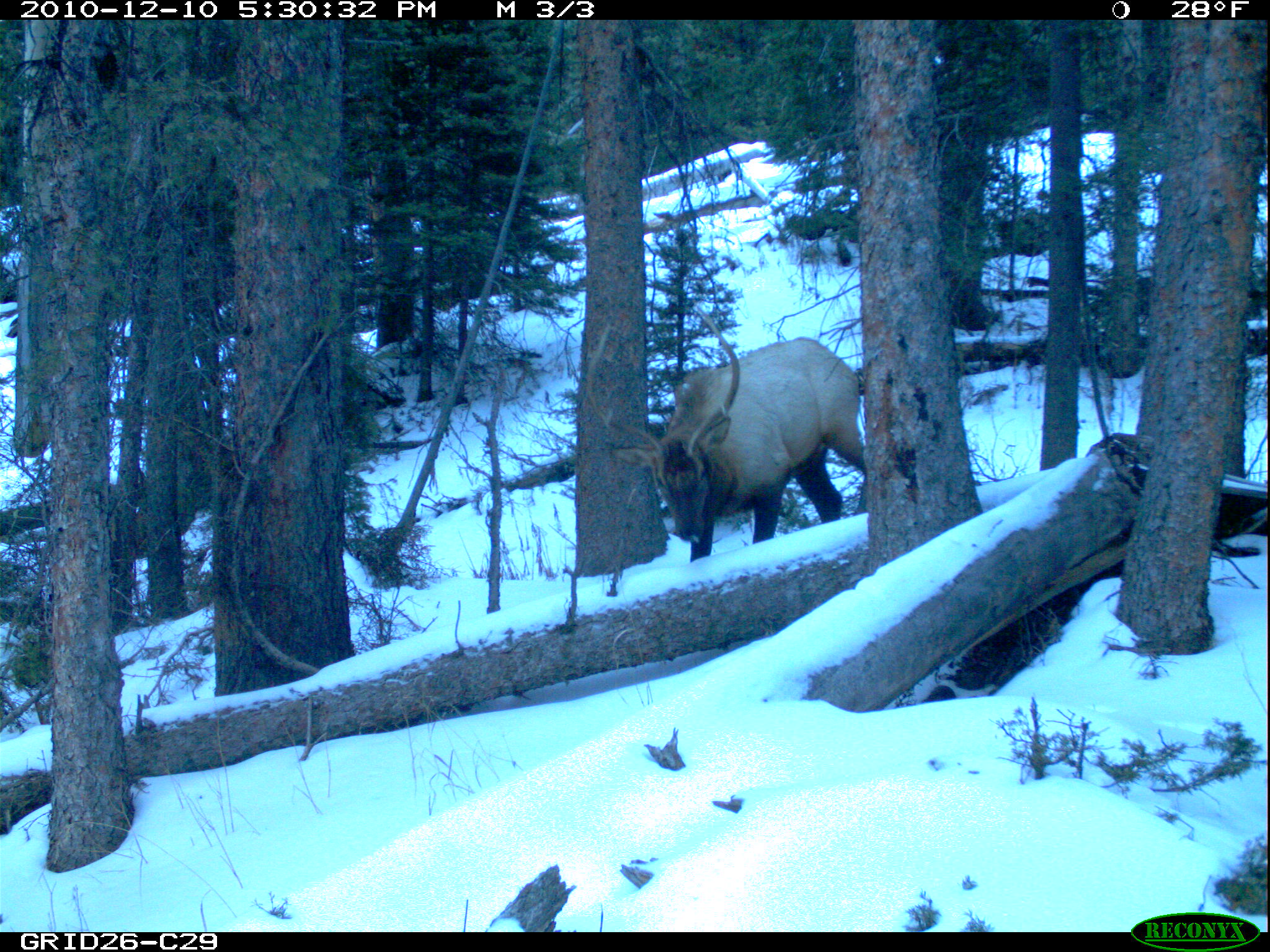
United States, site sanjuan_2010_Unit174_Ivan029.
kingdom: Animalia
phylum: Chordata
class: Mammalia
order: Artiodactyla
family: Cervidae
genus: Cervus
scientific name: Cervus elaphus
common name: red deer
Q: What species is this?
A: Cervus elaphus (red deer).